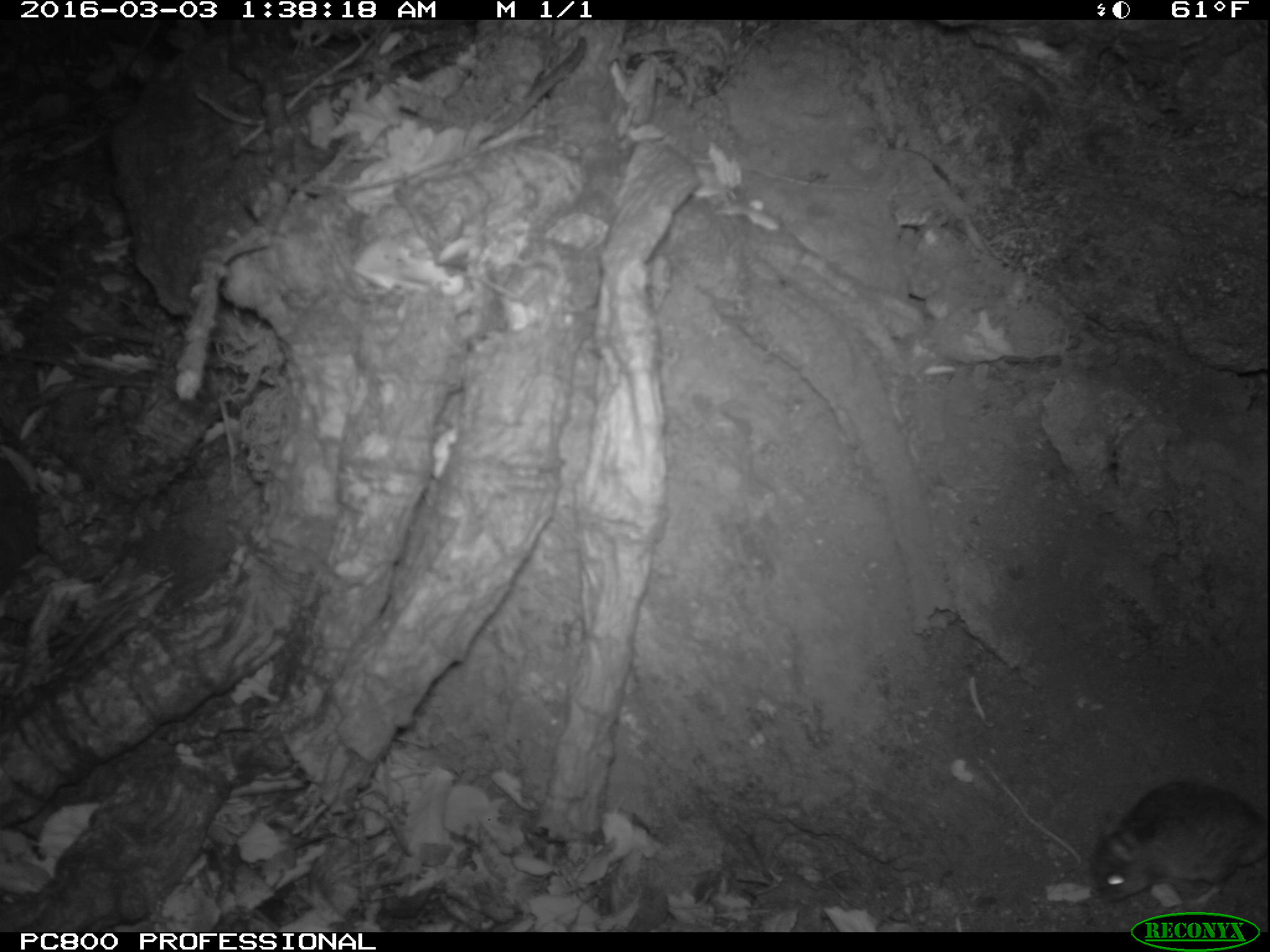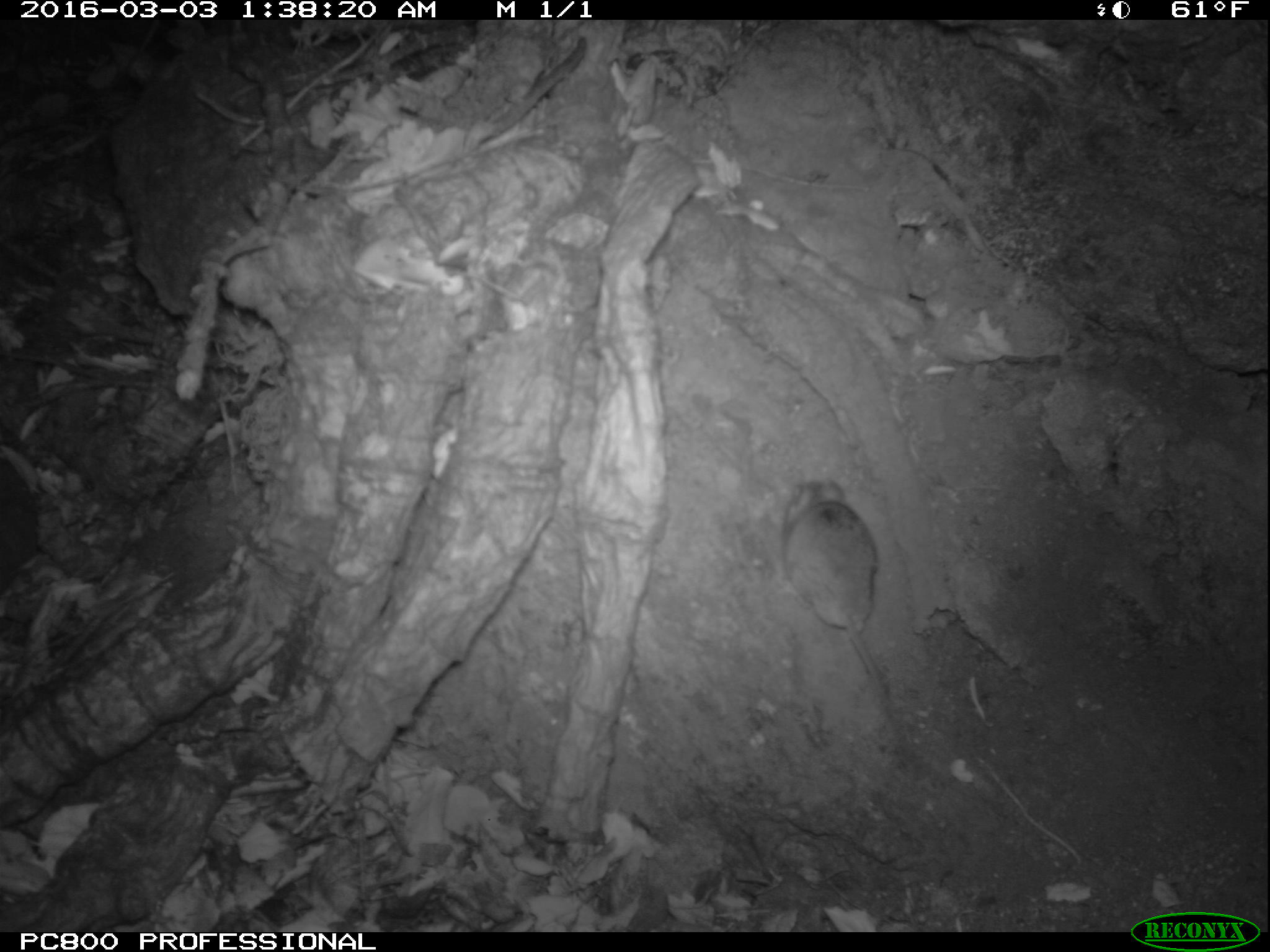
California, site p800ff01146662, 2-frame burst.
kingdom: Animalia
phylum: Chordata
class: Mammalia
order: Rodentia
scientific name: Rodentia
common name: rodent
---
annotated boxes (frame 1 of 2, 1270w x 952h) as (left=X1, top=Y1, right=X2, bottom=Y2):
rodent: (left=1079, top=783, right=1269, bottom=918)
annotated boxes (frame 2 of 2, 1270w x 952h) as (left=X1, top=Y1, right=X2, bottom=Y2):
rodent: (left=783, top=475, right=894, bottom=707)